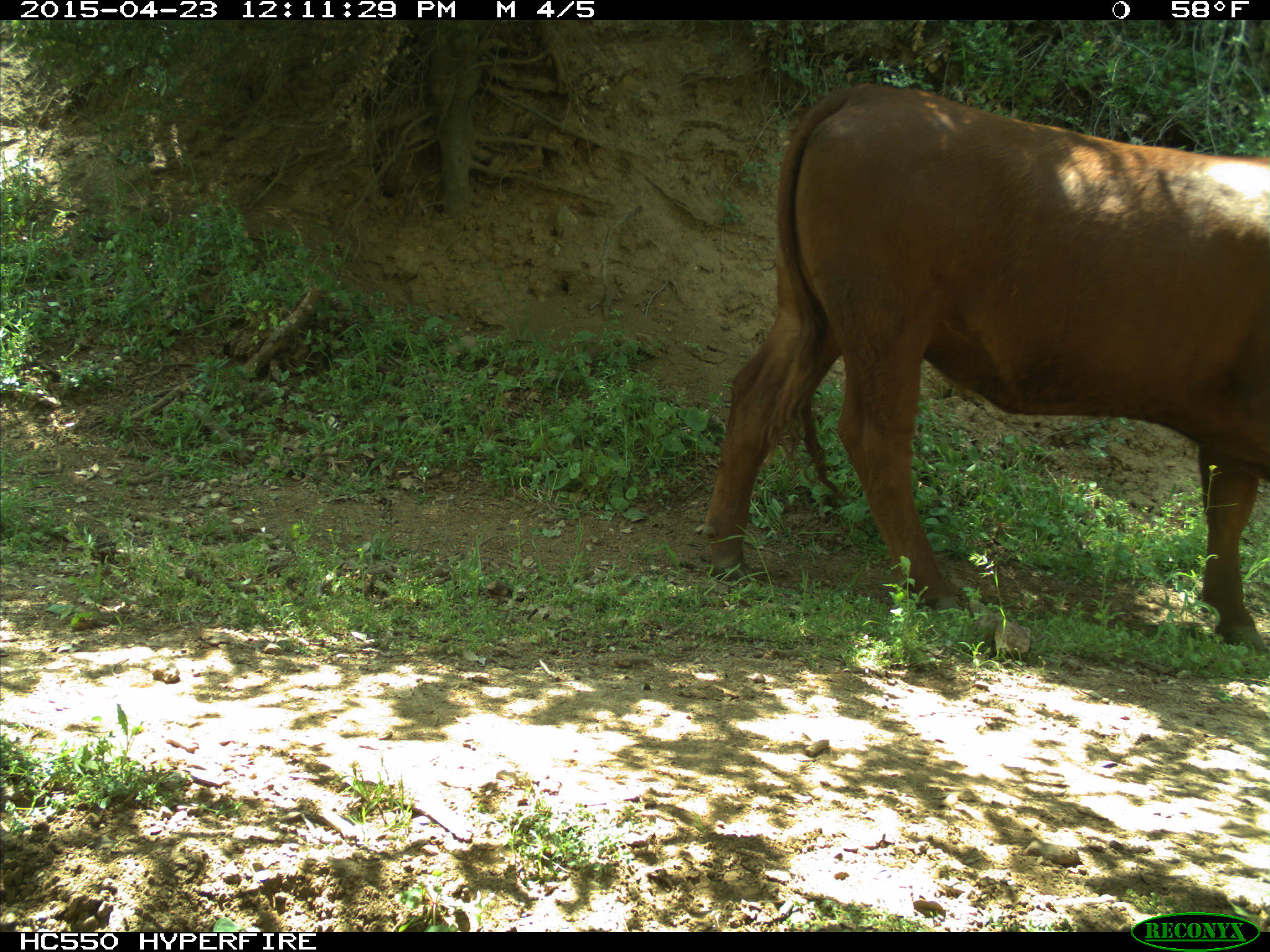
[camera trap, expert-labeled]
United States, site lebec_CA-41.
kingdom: Animalia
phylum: Chordata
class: Mammalia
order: Artiodactyla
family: Bovidae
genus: Bos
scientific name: Bos taurus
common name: domestic cow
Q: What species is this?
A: Bos taurus (domestic cow).